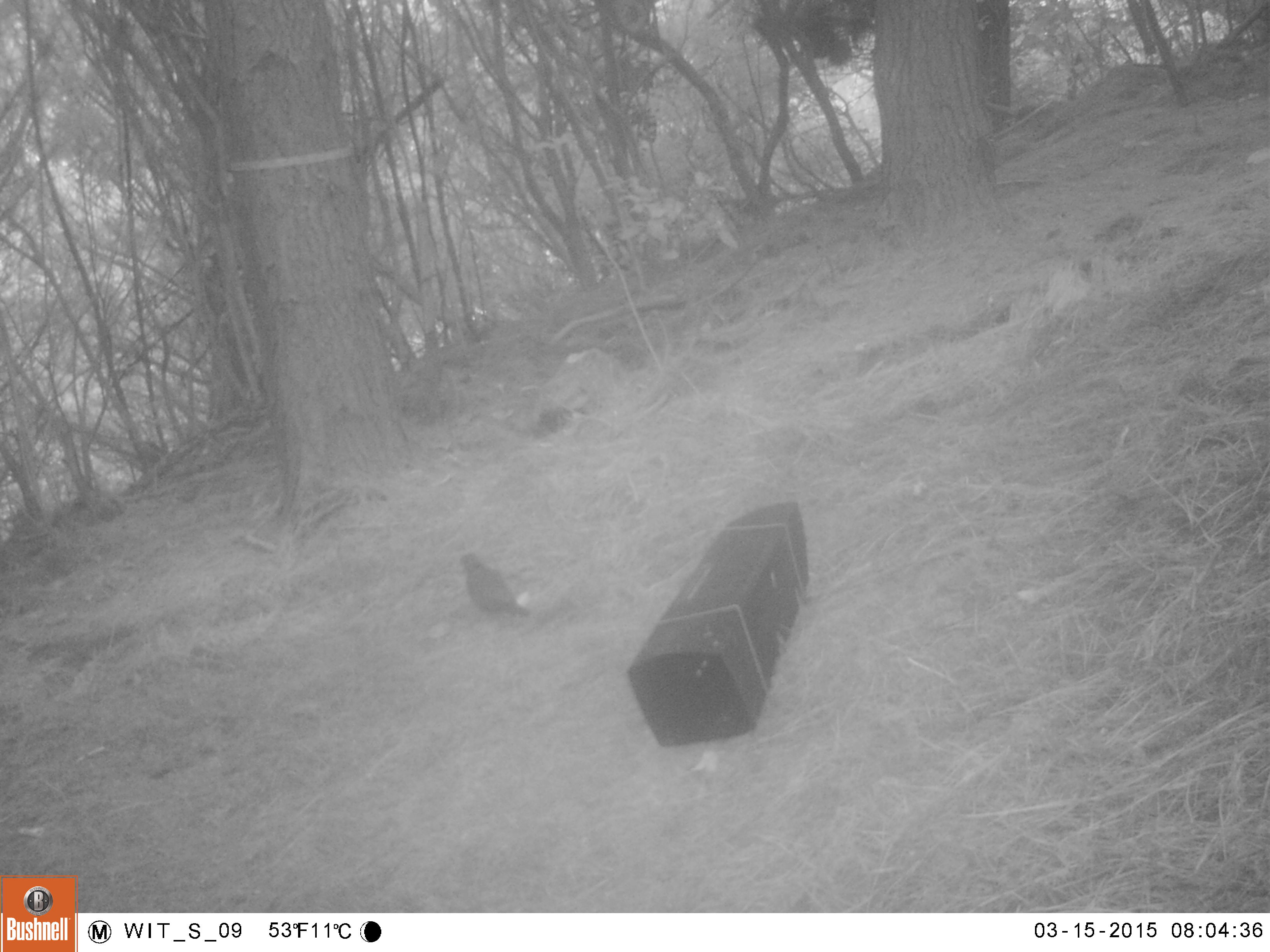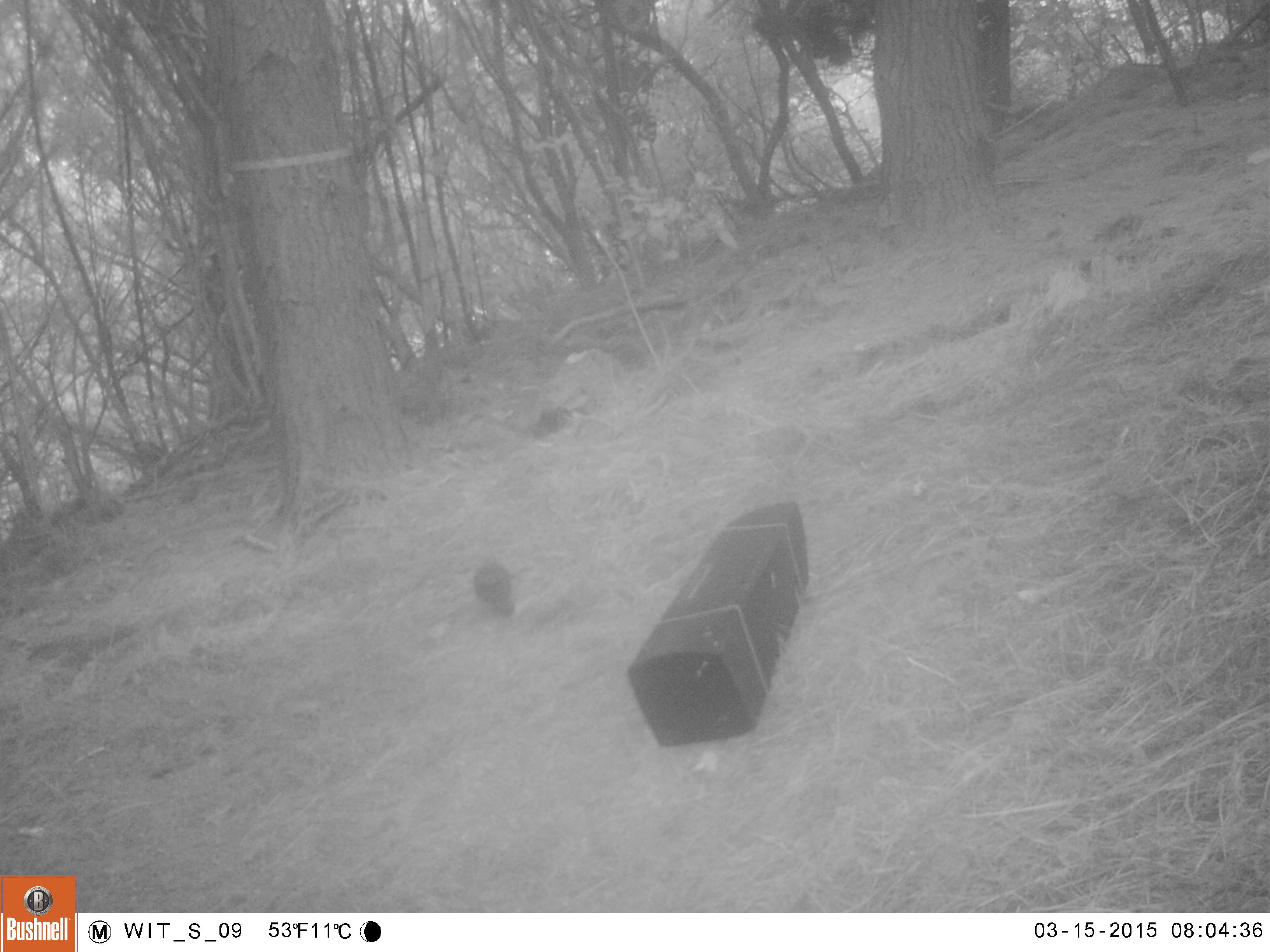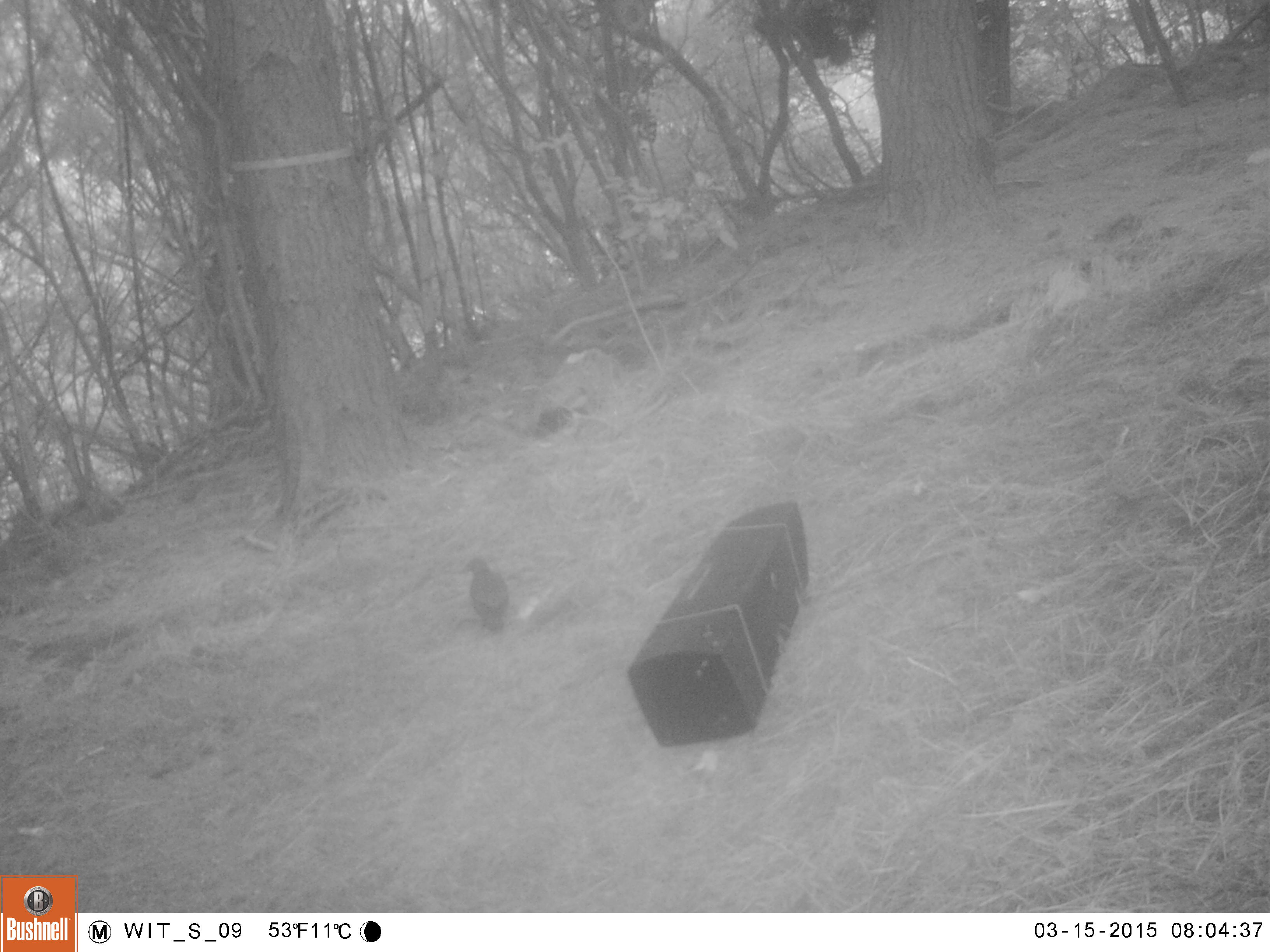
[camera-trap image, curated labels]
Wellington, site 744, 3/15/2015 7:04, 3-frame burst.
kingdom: Animalia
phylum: Chordata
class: Aves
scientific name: Aves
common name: bird